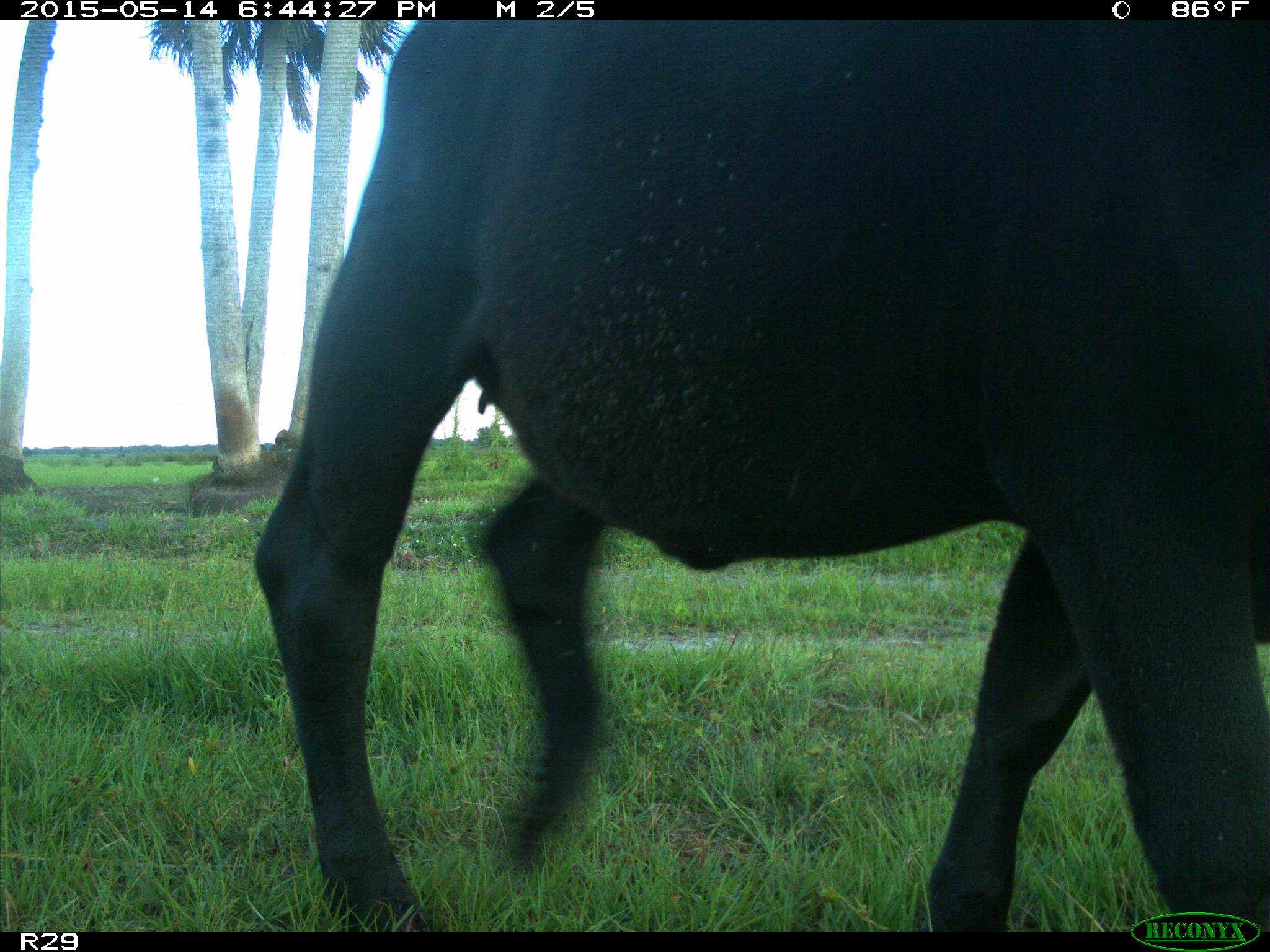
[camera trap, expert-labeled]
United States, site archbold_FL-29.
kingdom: Animalia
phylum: Chordata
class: Mammalia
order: Artiodactyla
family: Bovidae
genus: Bos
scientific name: Bos taurus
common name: domestic cow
Bos taurus (domestic cow).